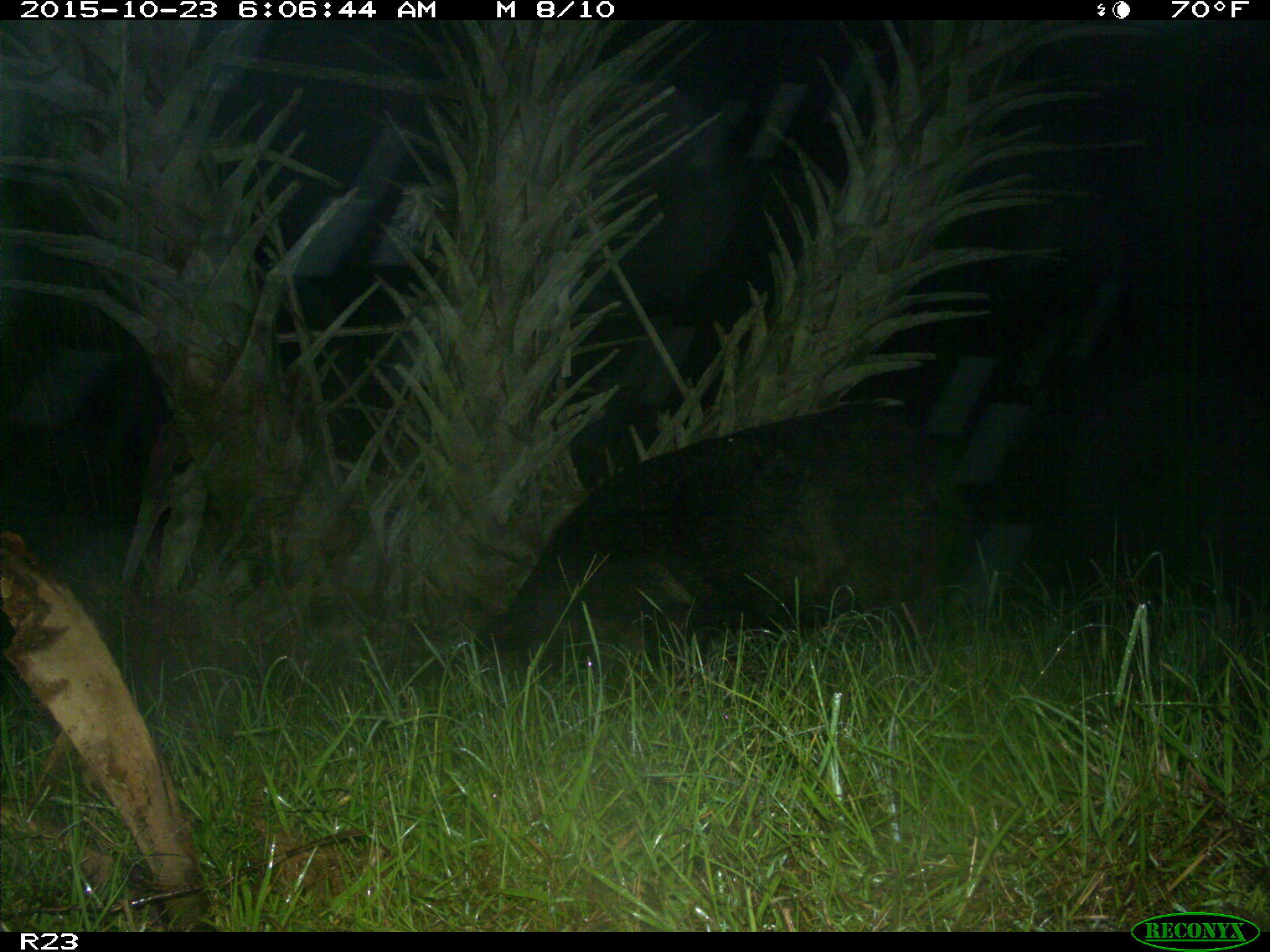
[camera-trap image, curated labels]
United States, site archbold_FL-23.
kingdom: Animalia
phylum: Chordata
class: Mammalia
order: Artiodactyla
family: Suidae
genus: Sus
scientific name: Sus scrofa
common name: wild boar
Sus scrofa (wild boar).